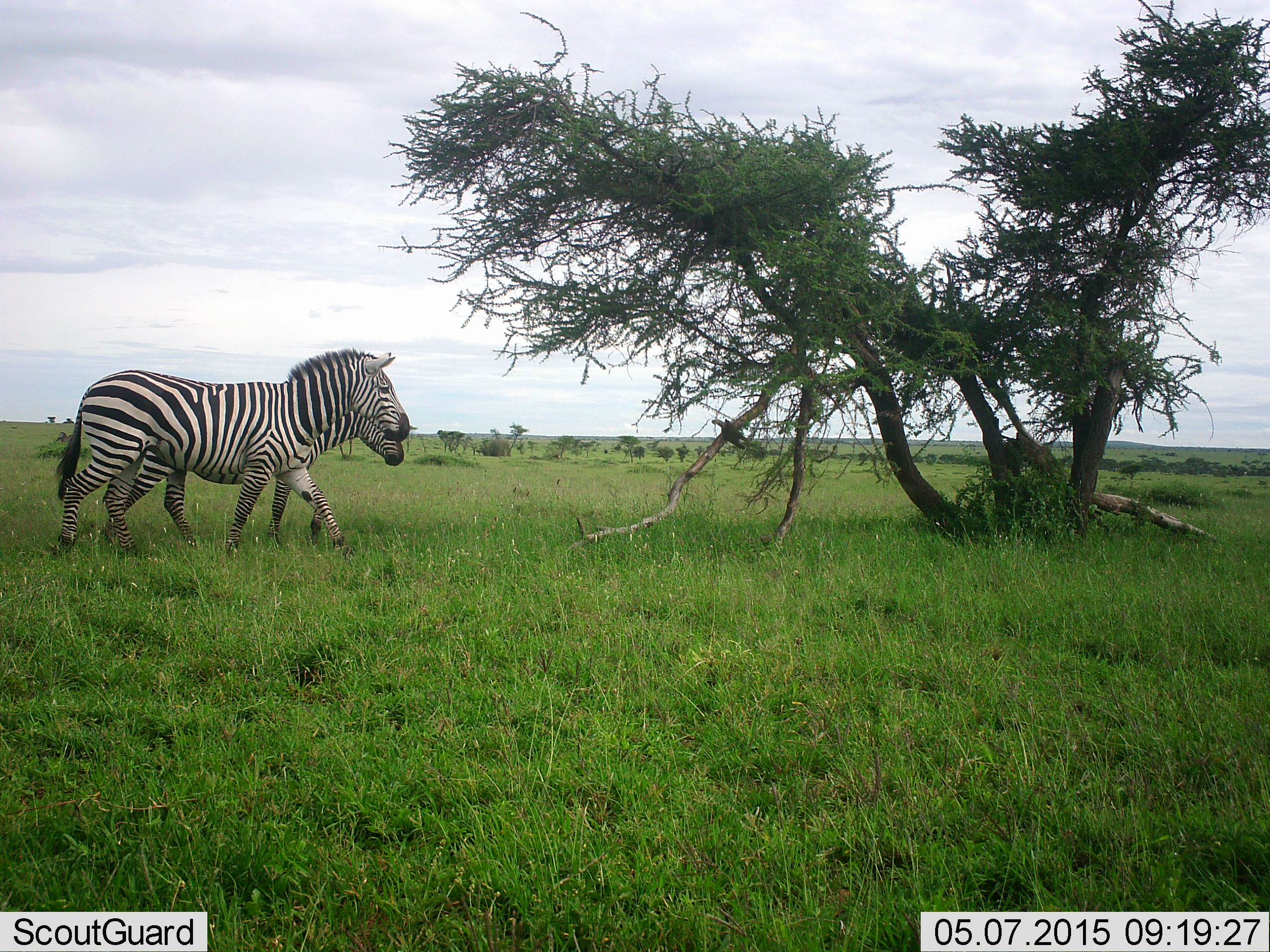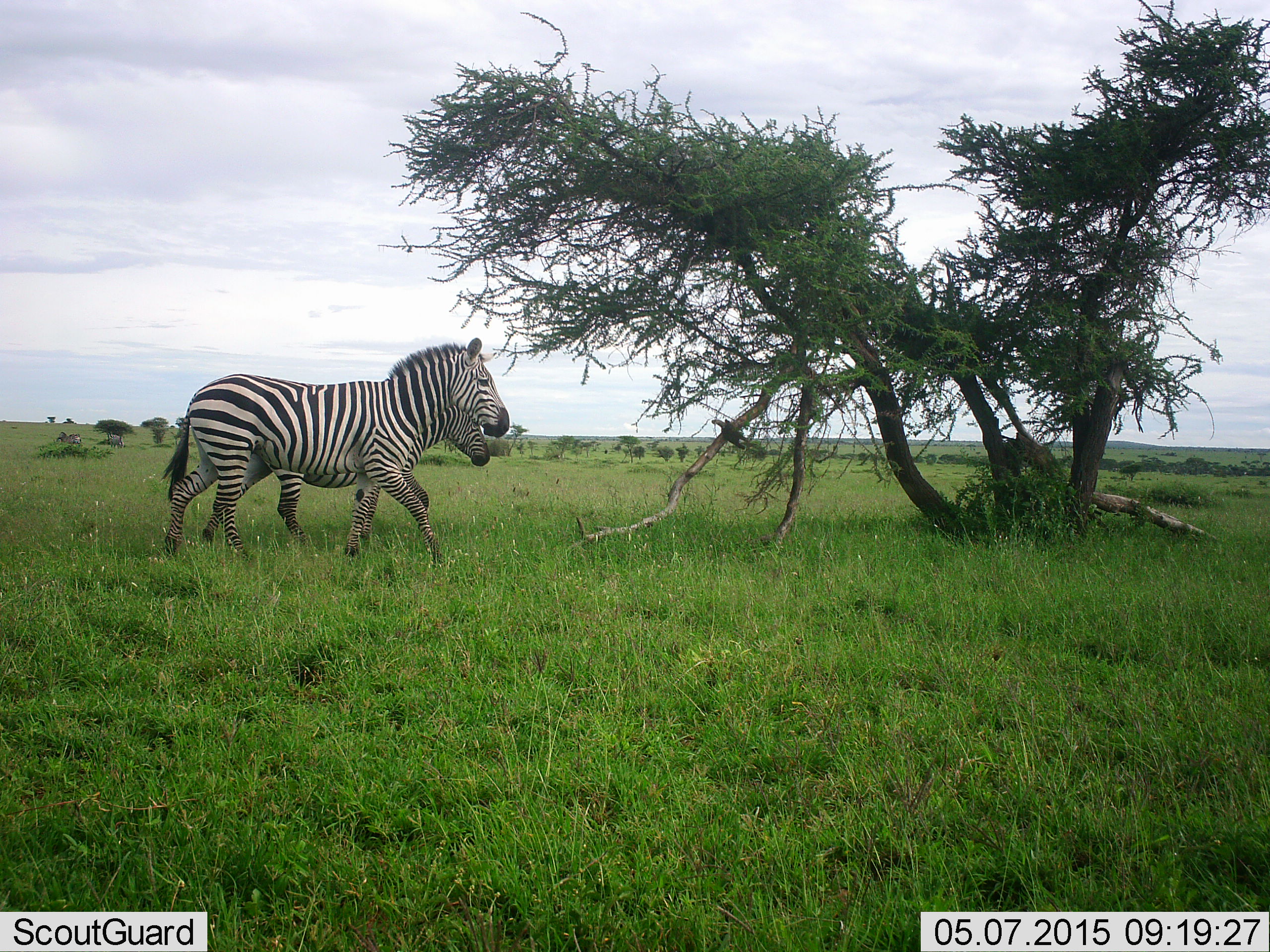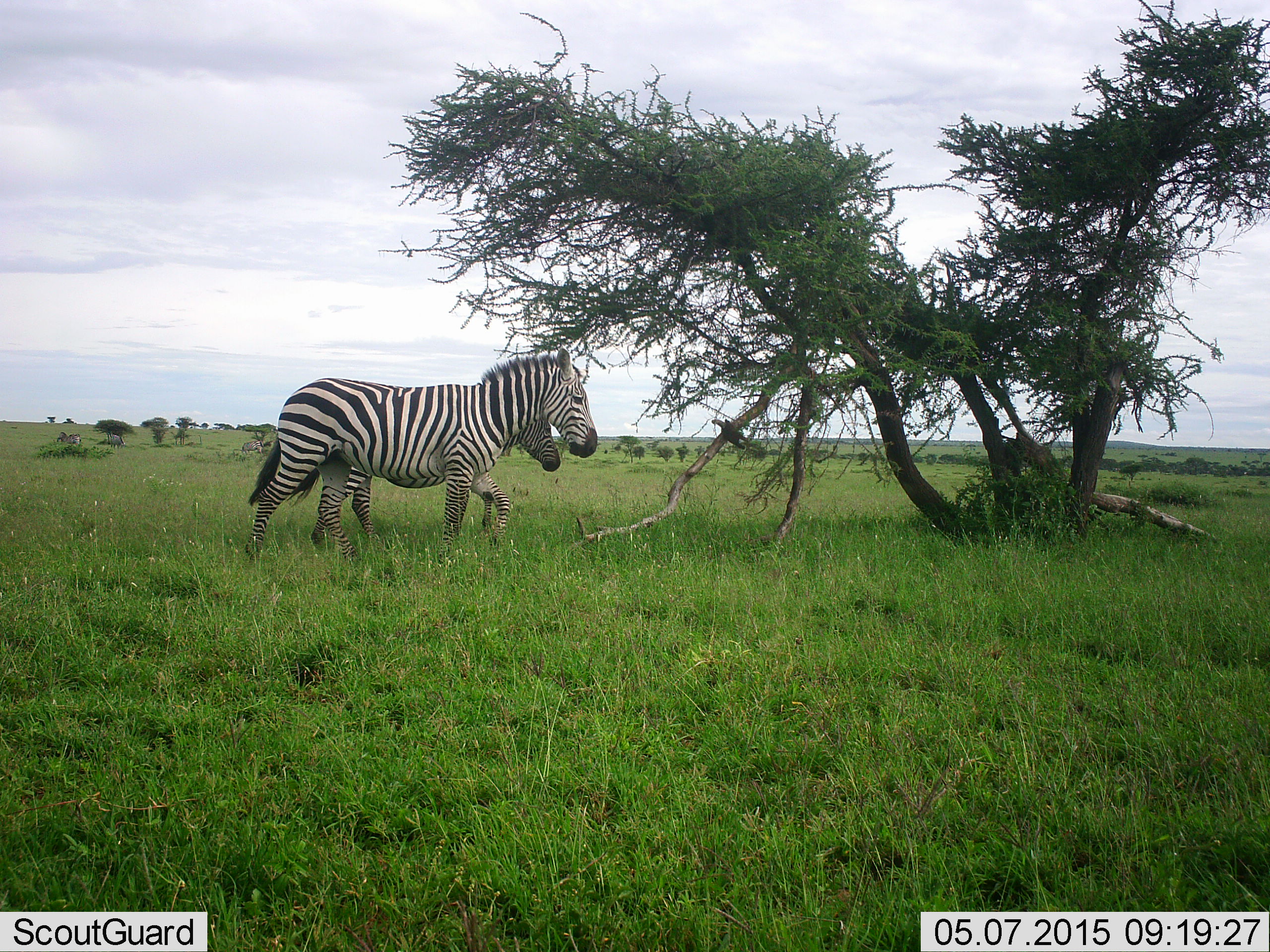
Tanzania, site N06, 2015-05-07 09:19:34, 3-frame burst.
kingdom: Animalia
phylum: Chordata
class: Mammalia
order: Perissodactyla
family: Equidae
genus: Equus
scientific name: Equus quagga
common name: plains zebra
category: zebra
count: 2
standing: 10%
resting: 0%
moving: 100%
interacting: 0%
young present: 0%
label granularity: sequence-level